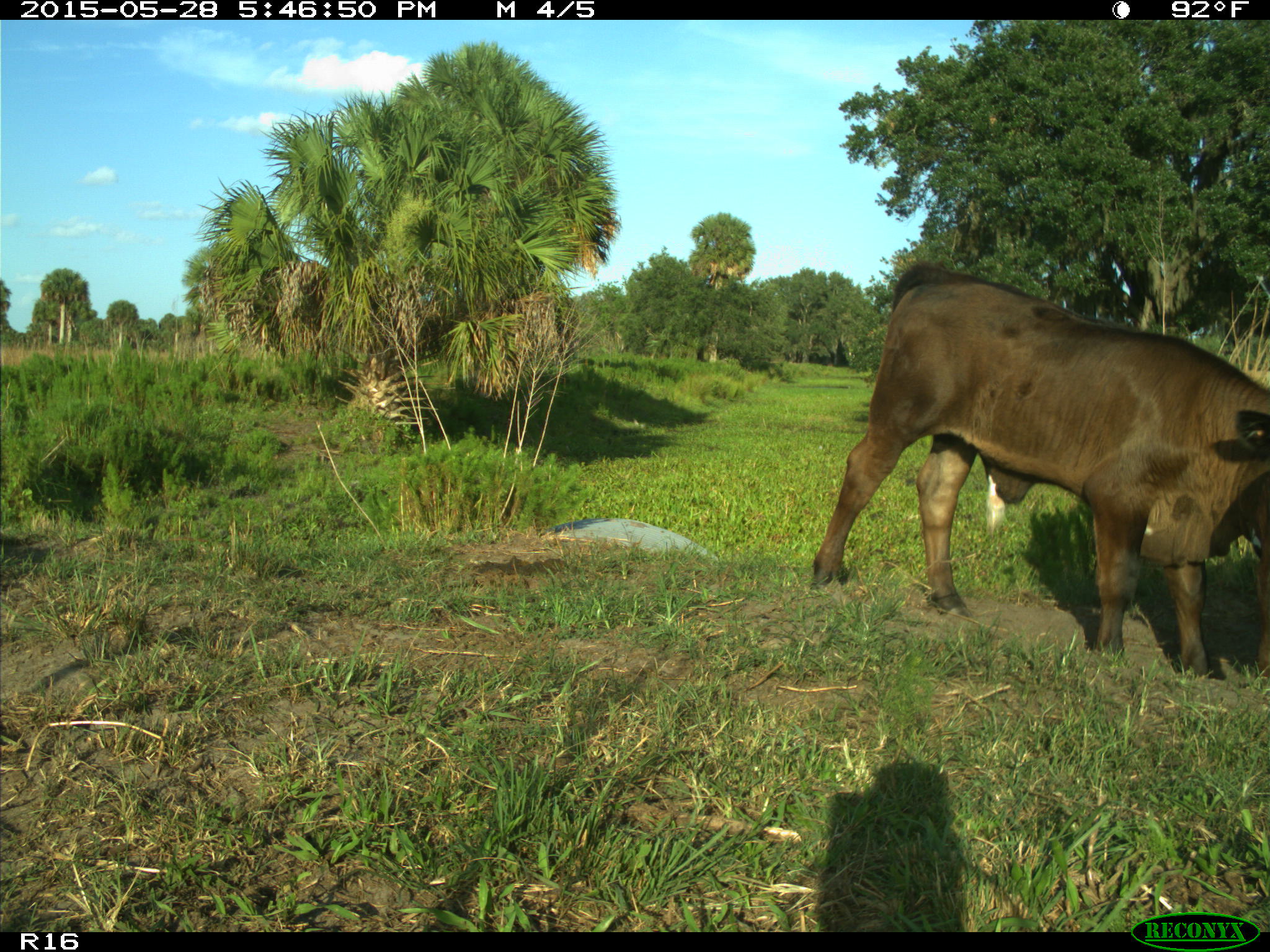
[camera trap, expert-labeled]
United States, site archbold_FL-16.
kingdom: Animalia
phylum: Chordata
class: Mammalia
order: Artiodactyla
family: Bovidae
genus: Bos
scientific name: Bos taurus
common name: domestic cow